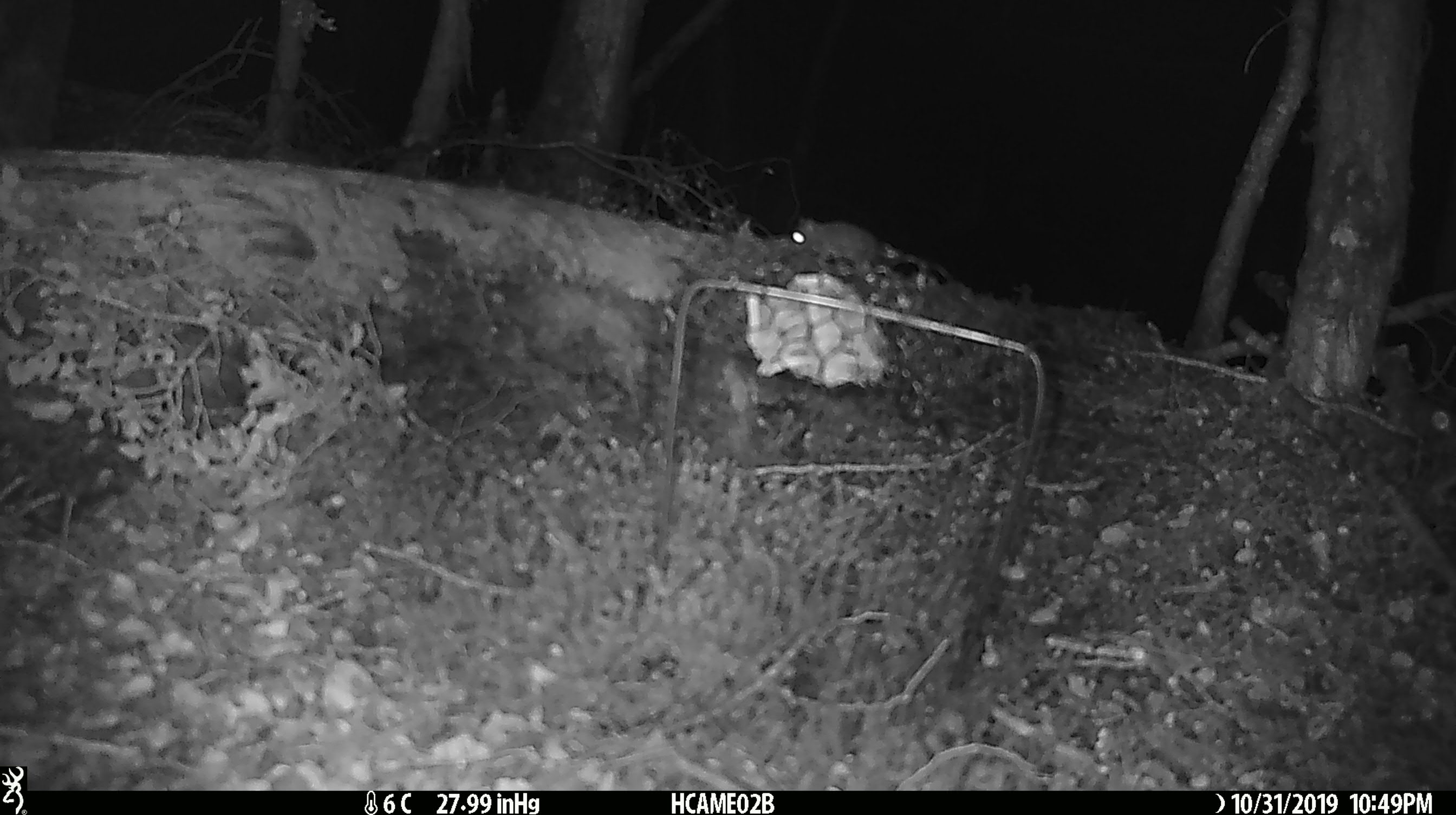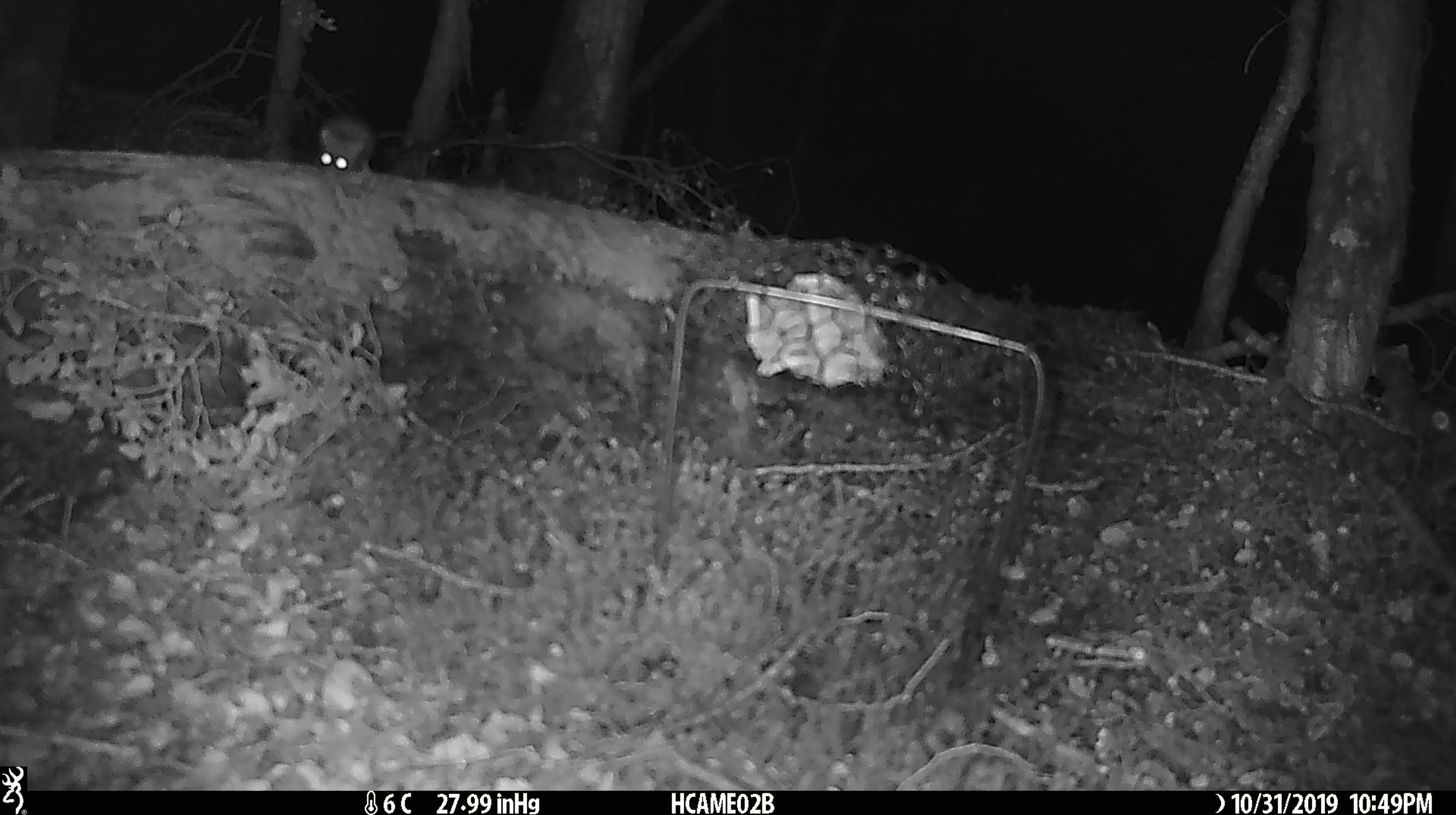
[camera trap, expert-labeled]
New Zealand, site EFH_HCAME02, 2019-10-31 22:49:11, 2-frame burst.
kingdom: Animalia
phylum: Chordata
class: Mammalia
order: Rodentia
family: Muridae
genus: Mus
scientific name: Mus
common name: mouse